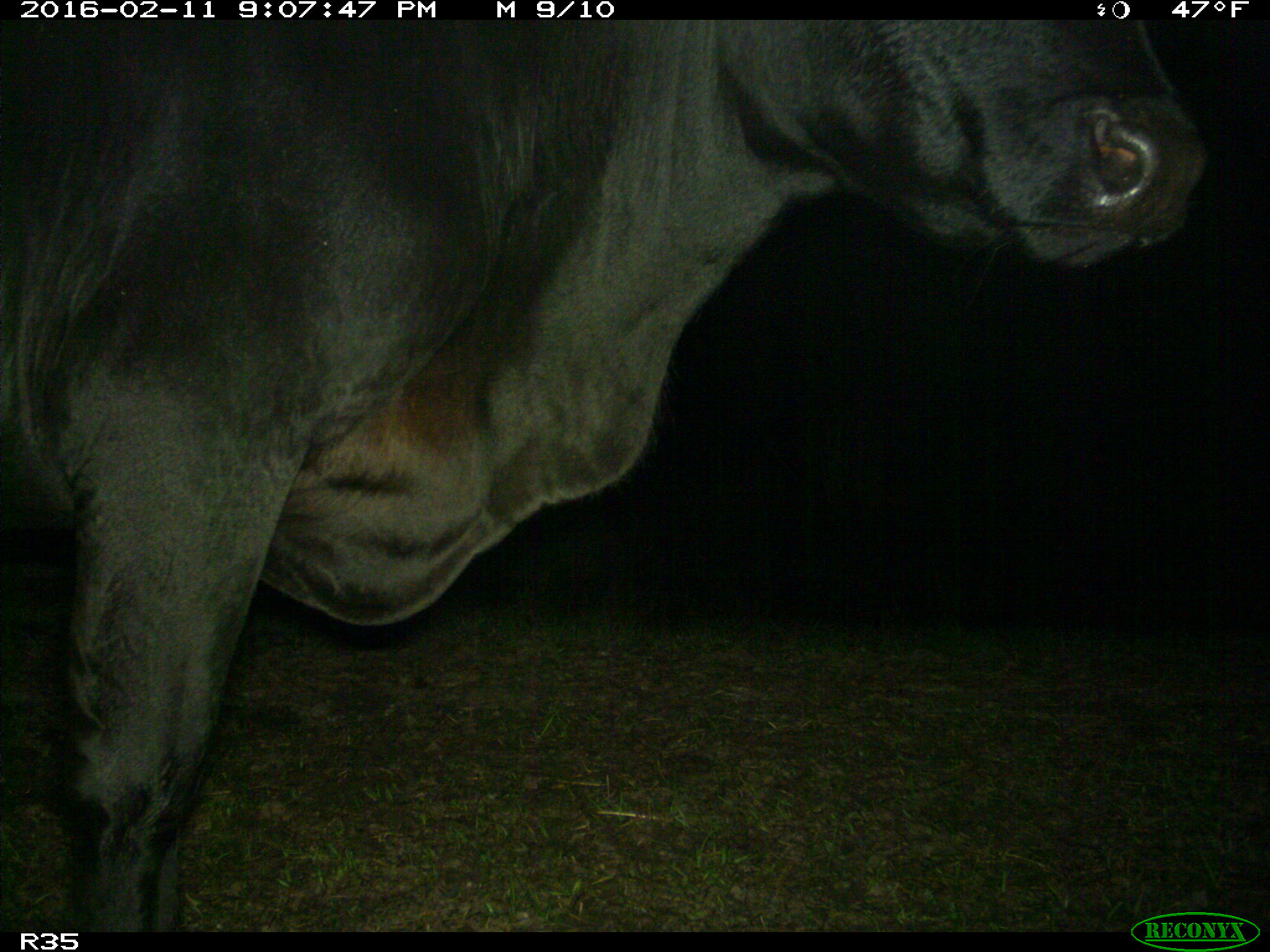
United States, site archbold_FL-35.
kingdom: Animalia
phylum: Chordata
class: Mammalia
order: Artiodactyla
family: Bovidae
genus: Bos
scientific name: Bos taurus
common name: domestic cow